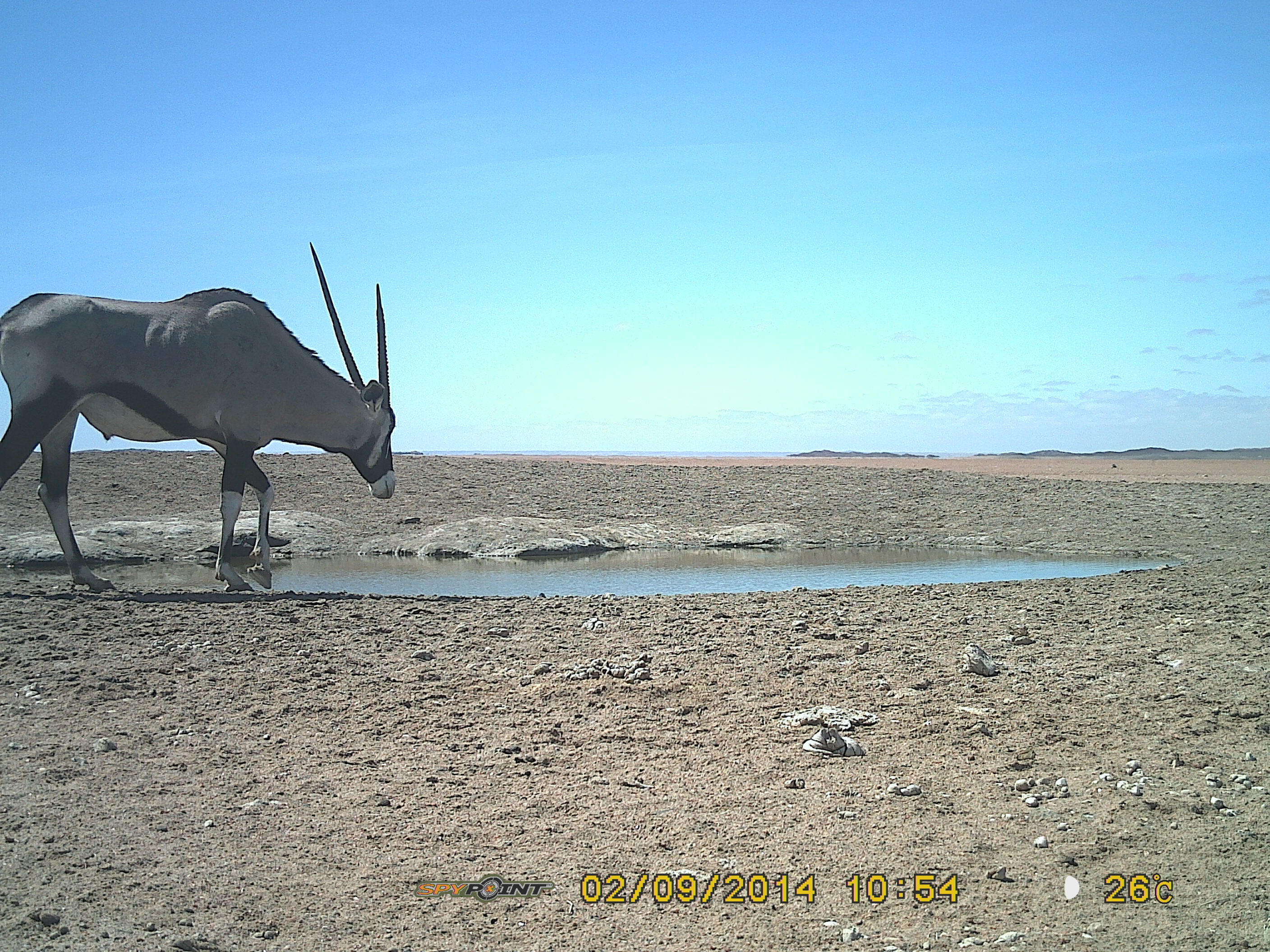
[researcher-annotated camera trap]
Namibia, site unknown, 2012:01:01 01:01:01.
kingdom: Animalia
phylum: Chordata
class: Mammalia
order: Artiodactyla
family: Bovidae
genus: Oryx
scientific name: Oryx gazella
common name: gemsbok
Oryx gazella (gemsbok).